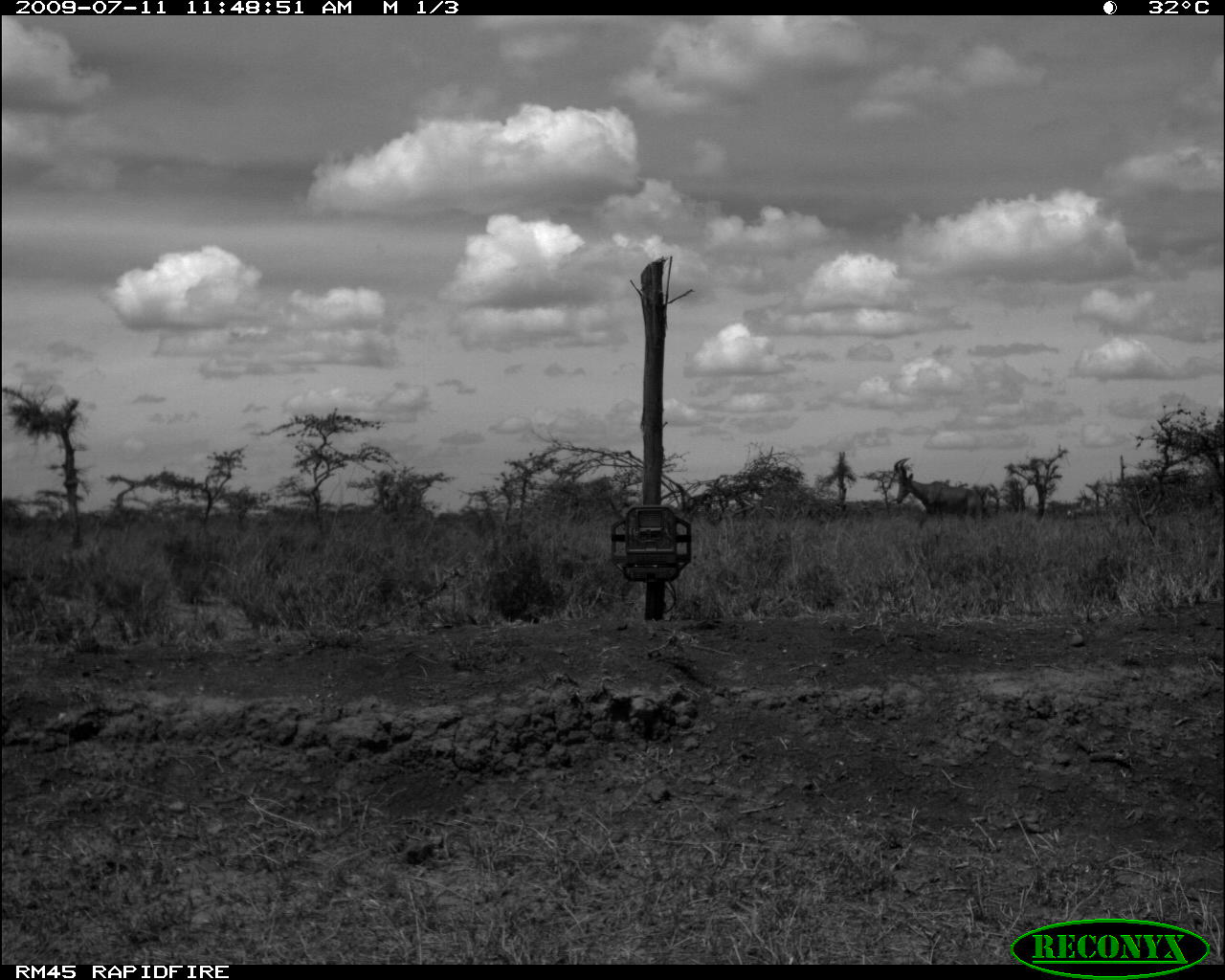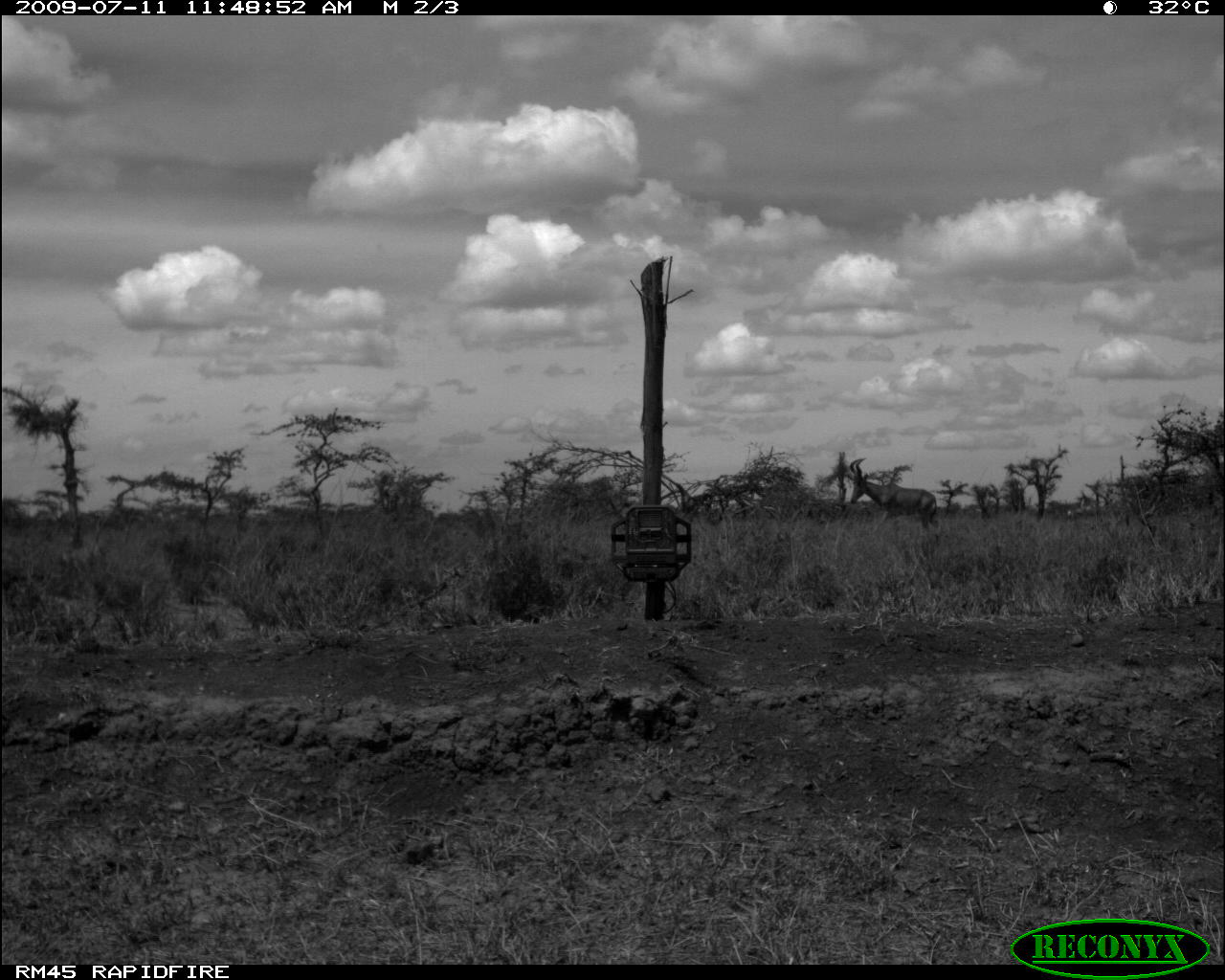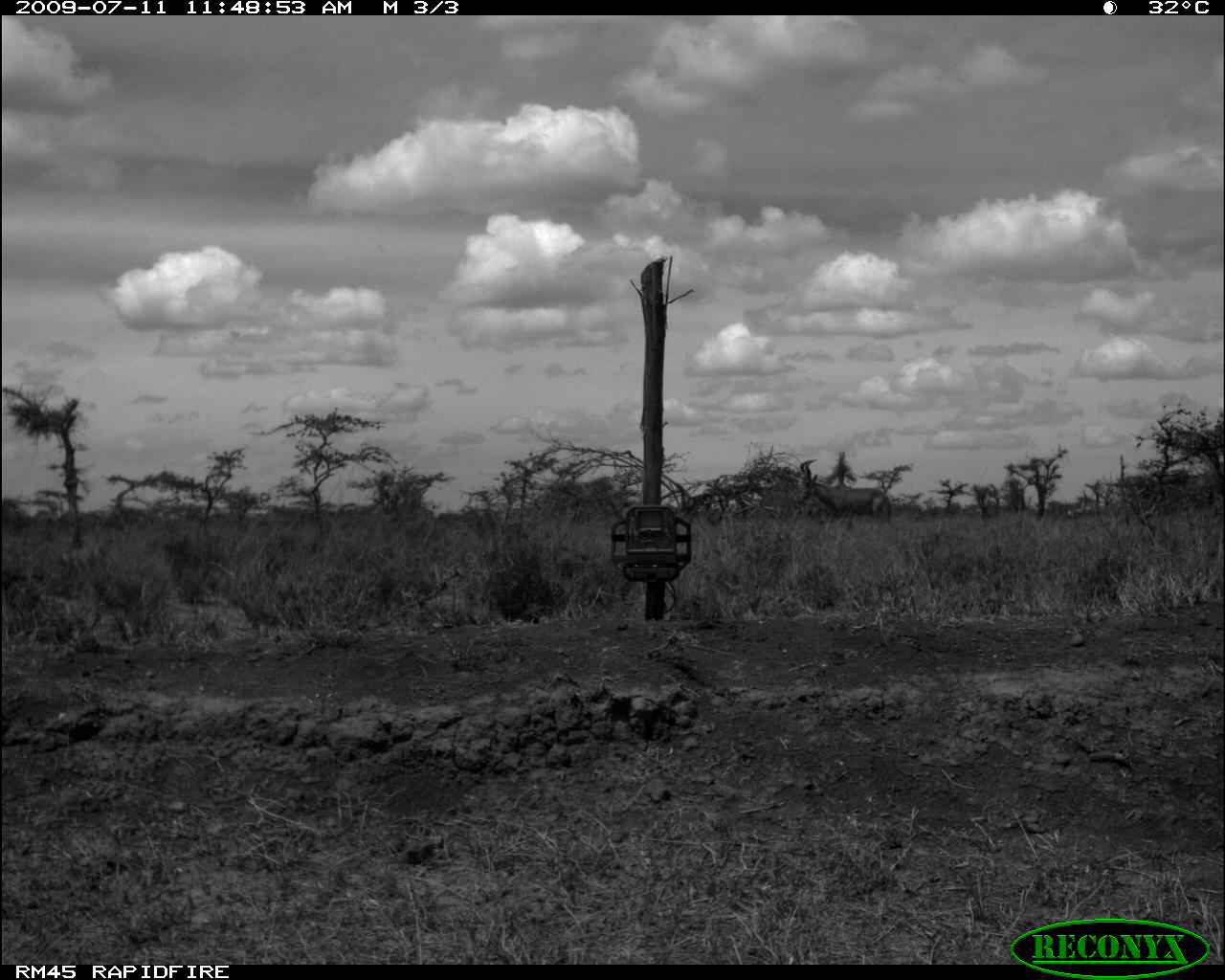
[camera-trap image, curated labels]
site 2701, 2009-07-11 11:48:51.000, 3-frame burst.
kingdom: Animalia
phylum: Chordata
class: Mammalia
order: Artiodactyla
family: Bovidae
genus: Alcelaphus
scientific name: Alcelaphus buselaphus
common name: hartebeest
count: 1